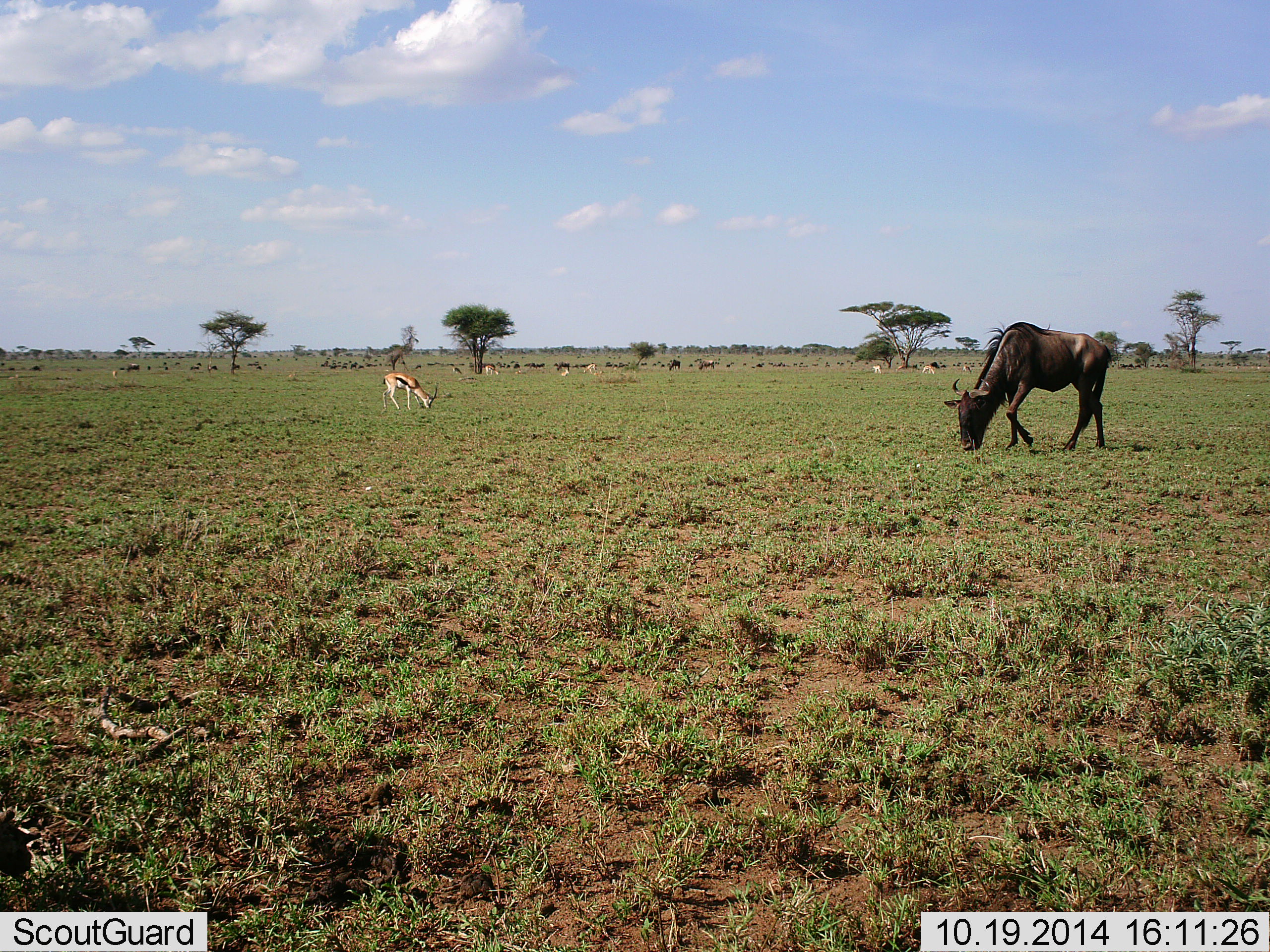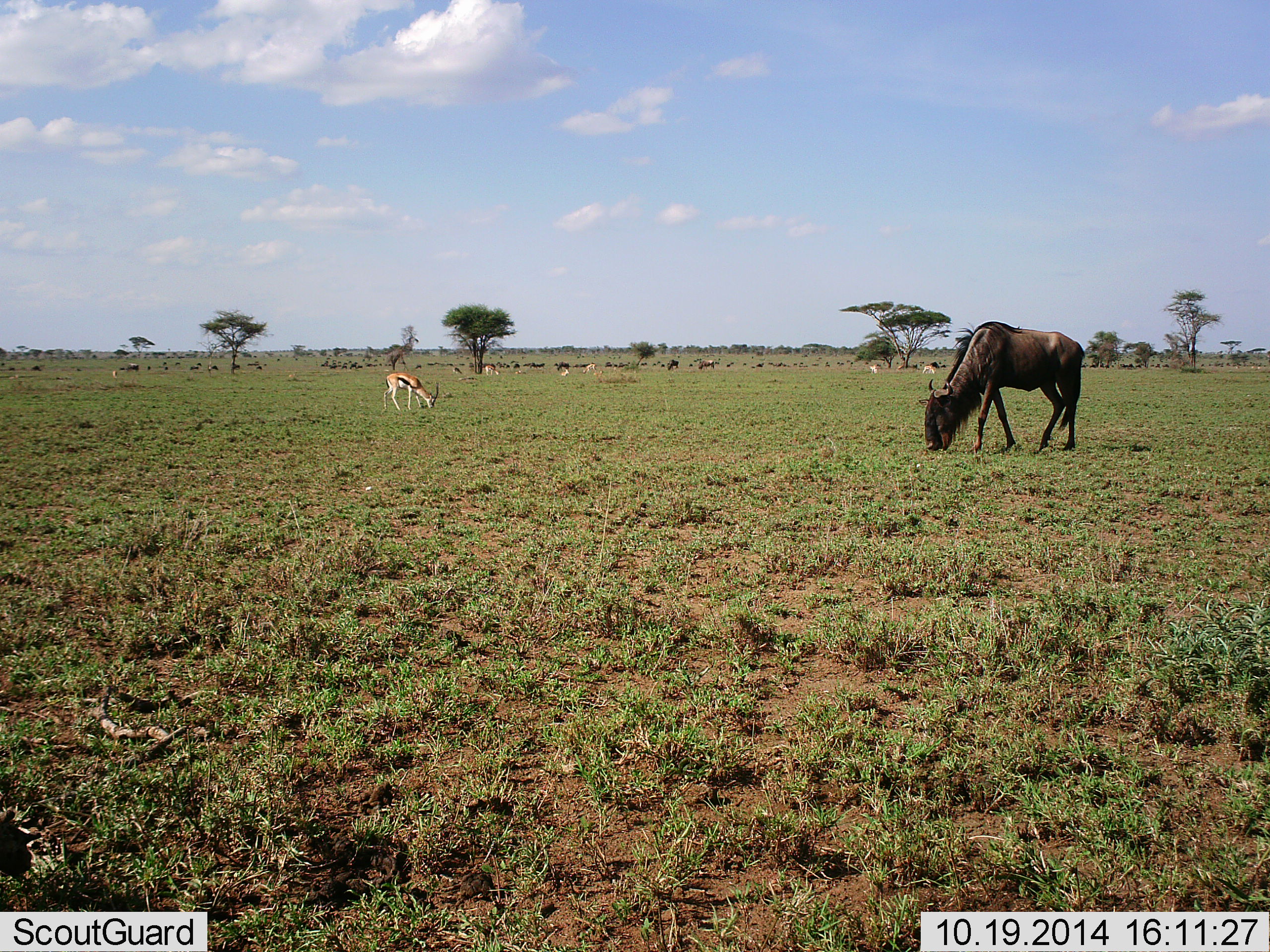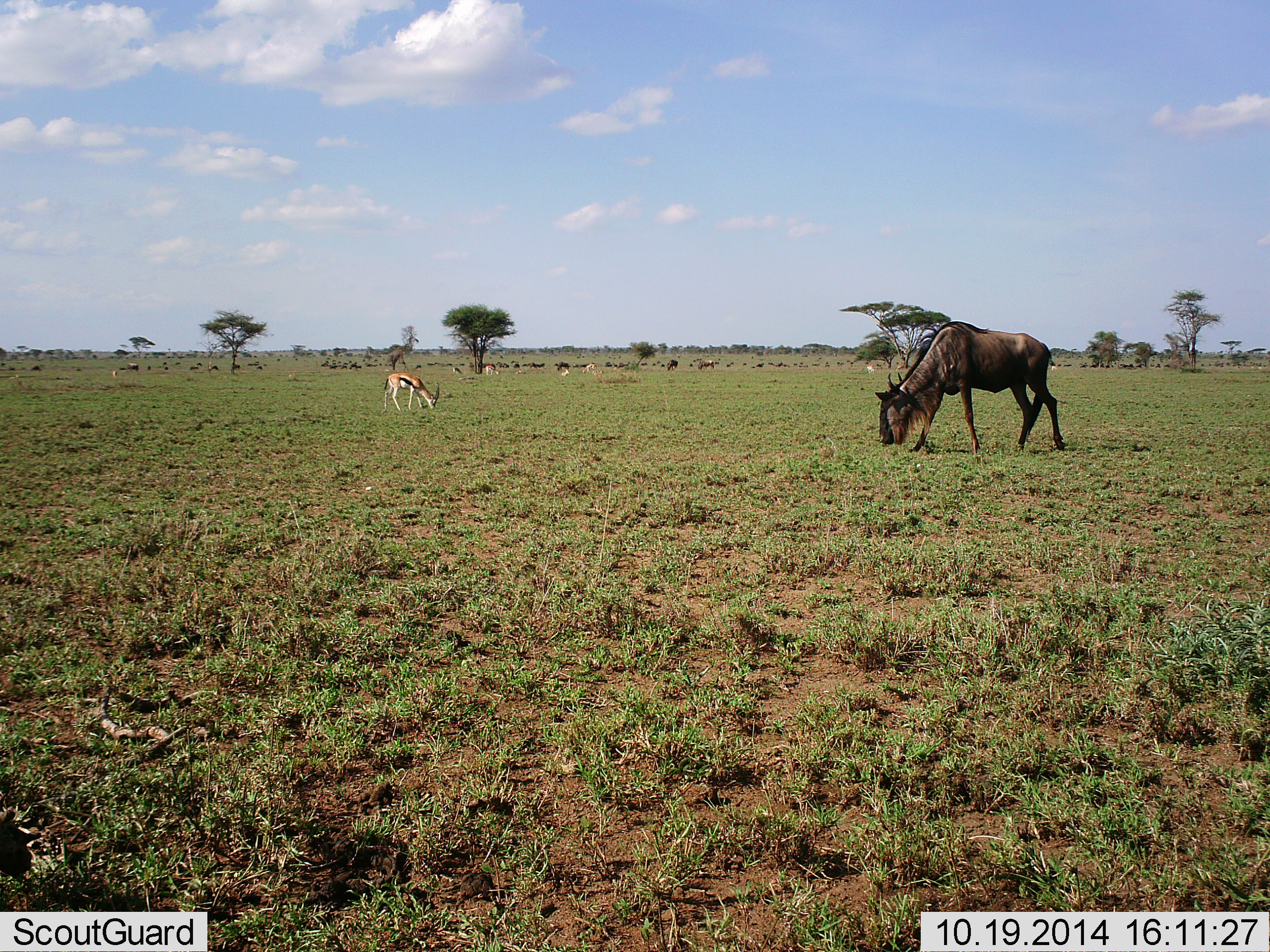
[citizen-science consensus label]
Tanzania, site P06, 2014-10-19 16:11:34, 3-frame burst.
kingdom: Animalia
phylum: Chordata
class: Mammalia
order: Artiodactyla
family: Bovidae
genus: Eudorcas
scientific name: Eudorcas thomsonii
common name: thomson's gazelle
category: gazellethomsons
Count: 7.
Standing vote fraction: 0%.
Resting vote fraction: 0%.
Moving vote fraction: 10%.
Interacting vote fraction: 0%.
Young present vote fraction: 0%.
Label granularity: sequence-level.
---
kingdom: Animalia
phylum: Chordata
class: Mammalia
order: Artiodactyla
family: Bovidae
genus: Connochaetes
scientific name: Connochaetes taurinus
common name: blue wildebeest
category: wildebeest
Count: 11-50.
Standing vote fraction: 10%.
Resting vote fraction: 0%.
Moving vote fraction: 20%.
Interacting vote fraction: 0%.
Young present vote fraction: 0%.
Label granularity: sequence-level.